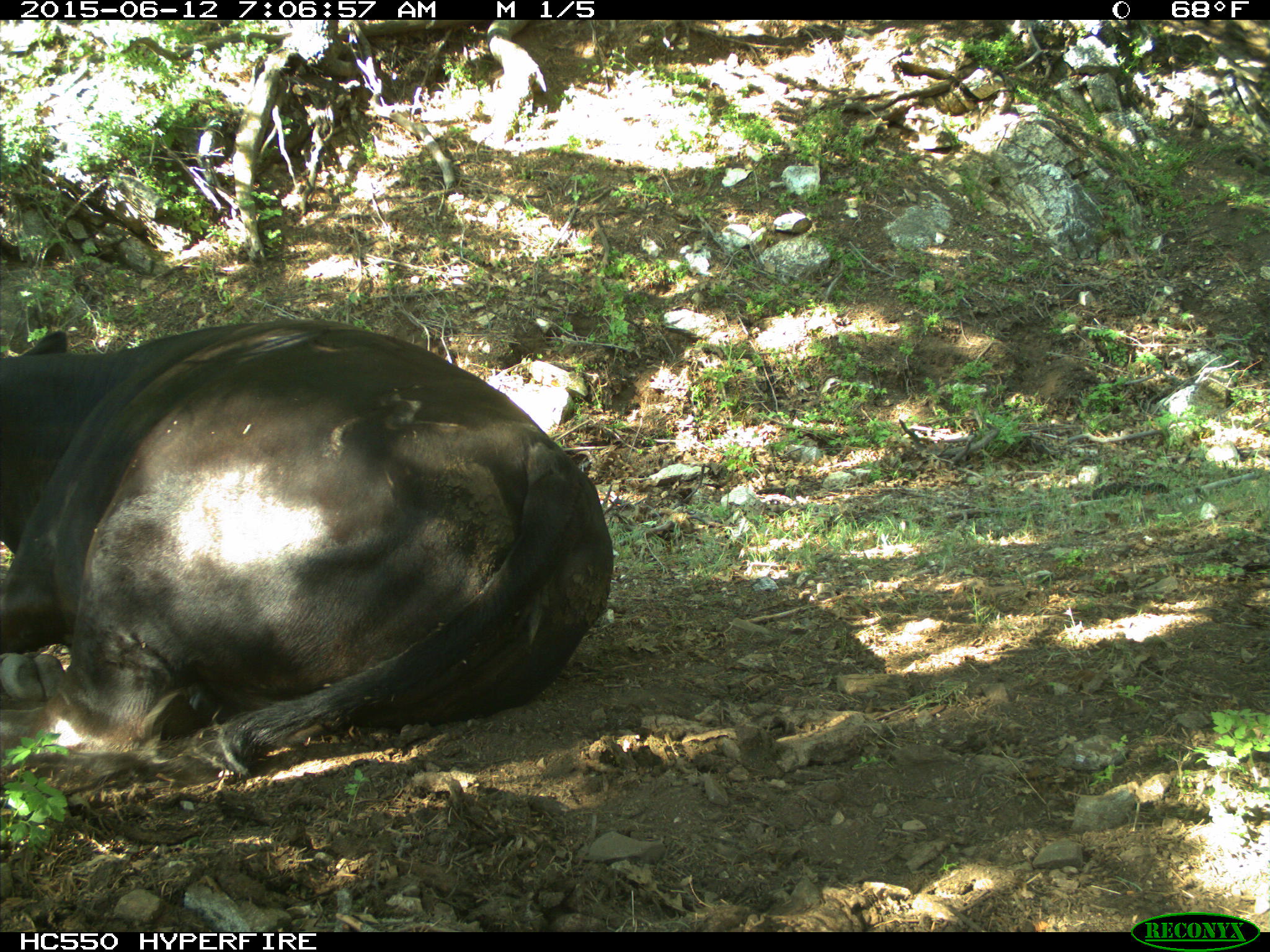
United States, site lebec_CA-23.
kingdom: Animalia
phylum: Chordata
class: Mammalia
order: Artiodactyla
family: Bovidae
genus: Bos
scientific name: Bos taurus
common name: domestic cow